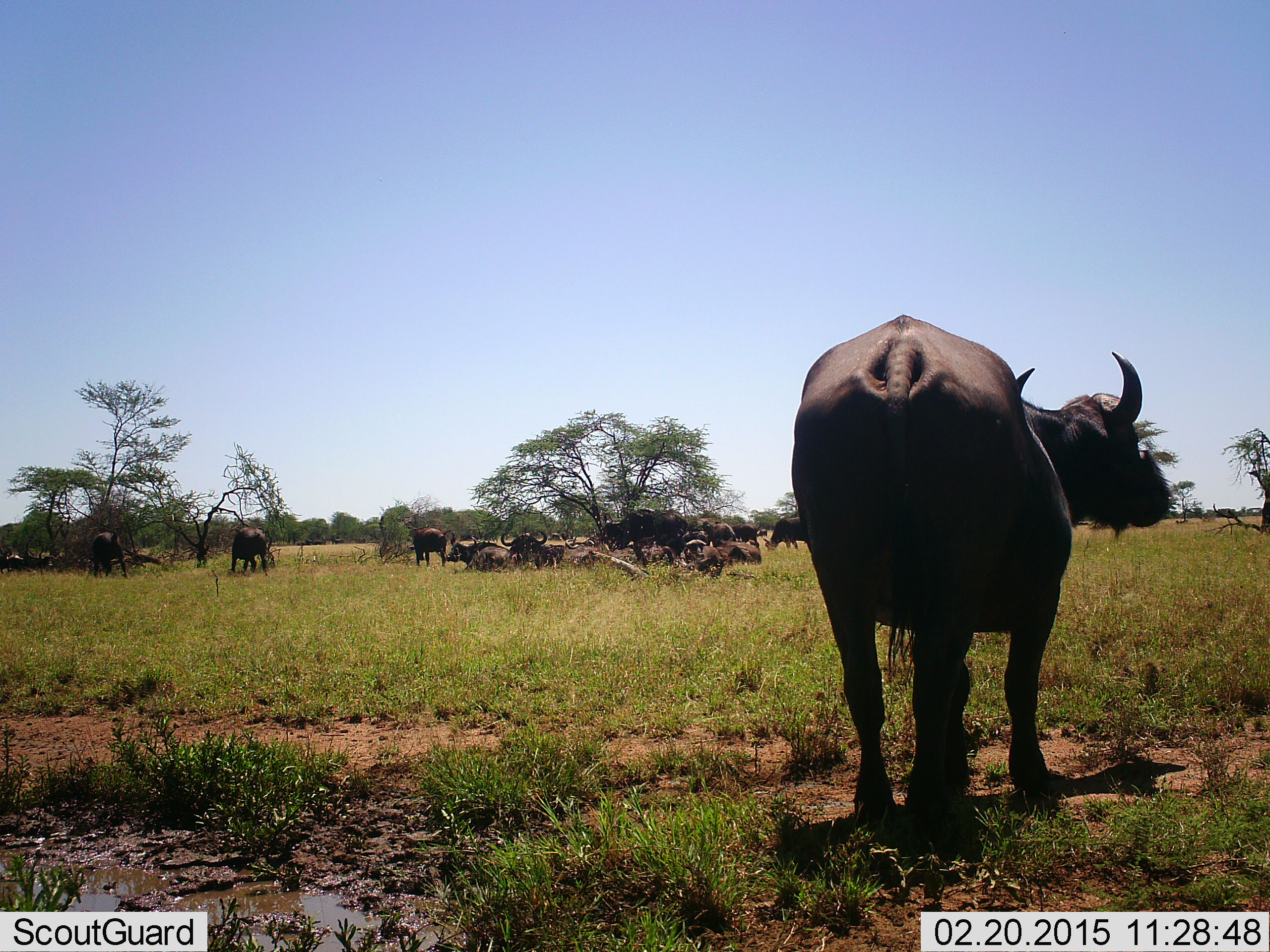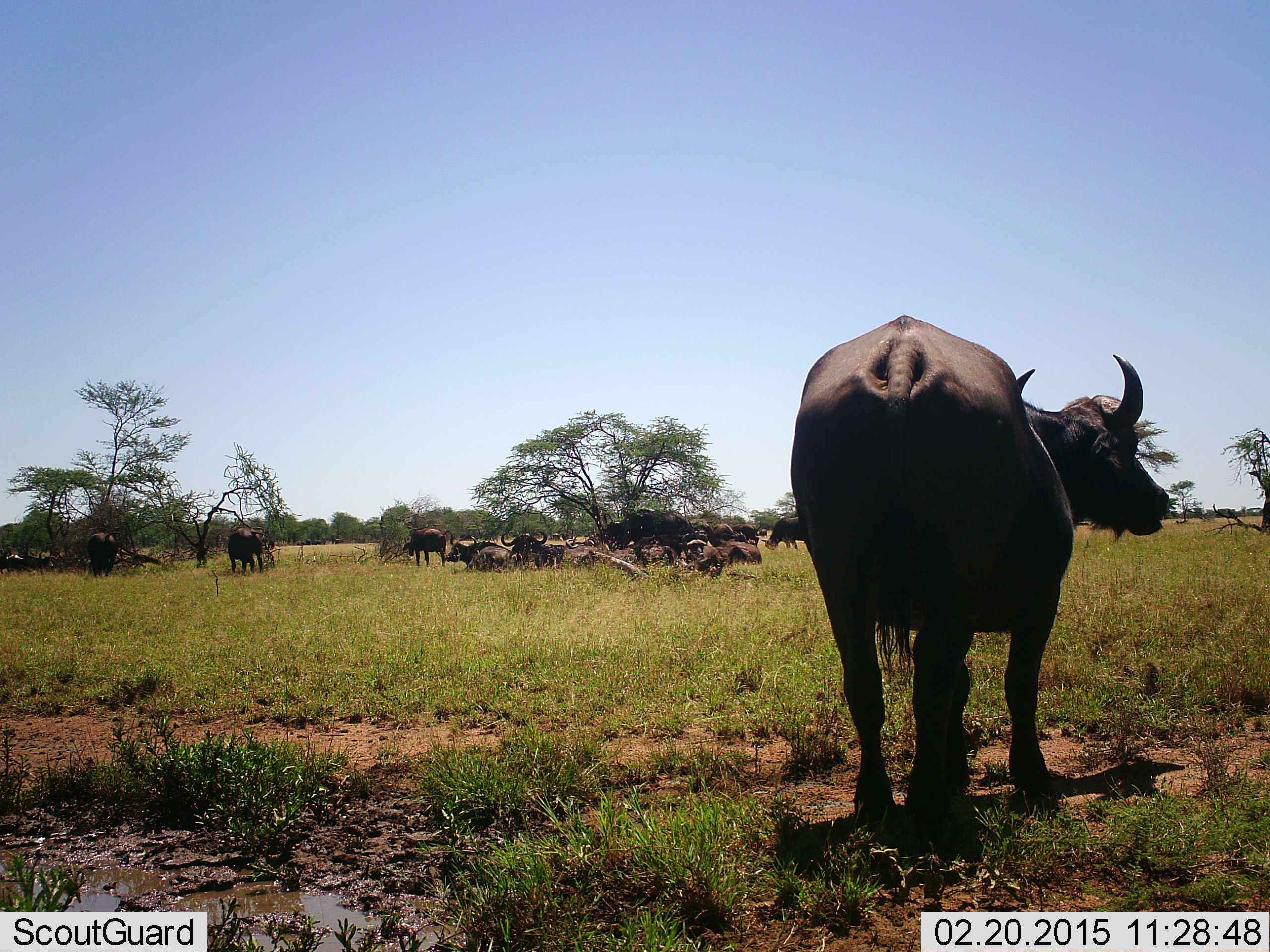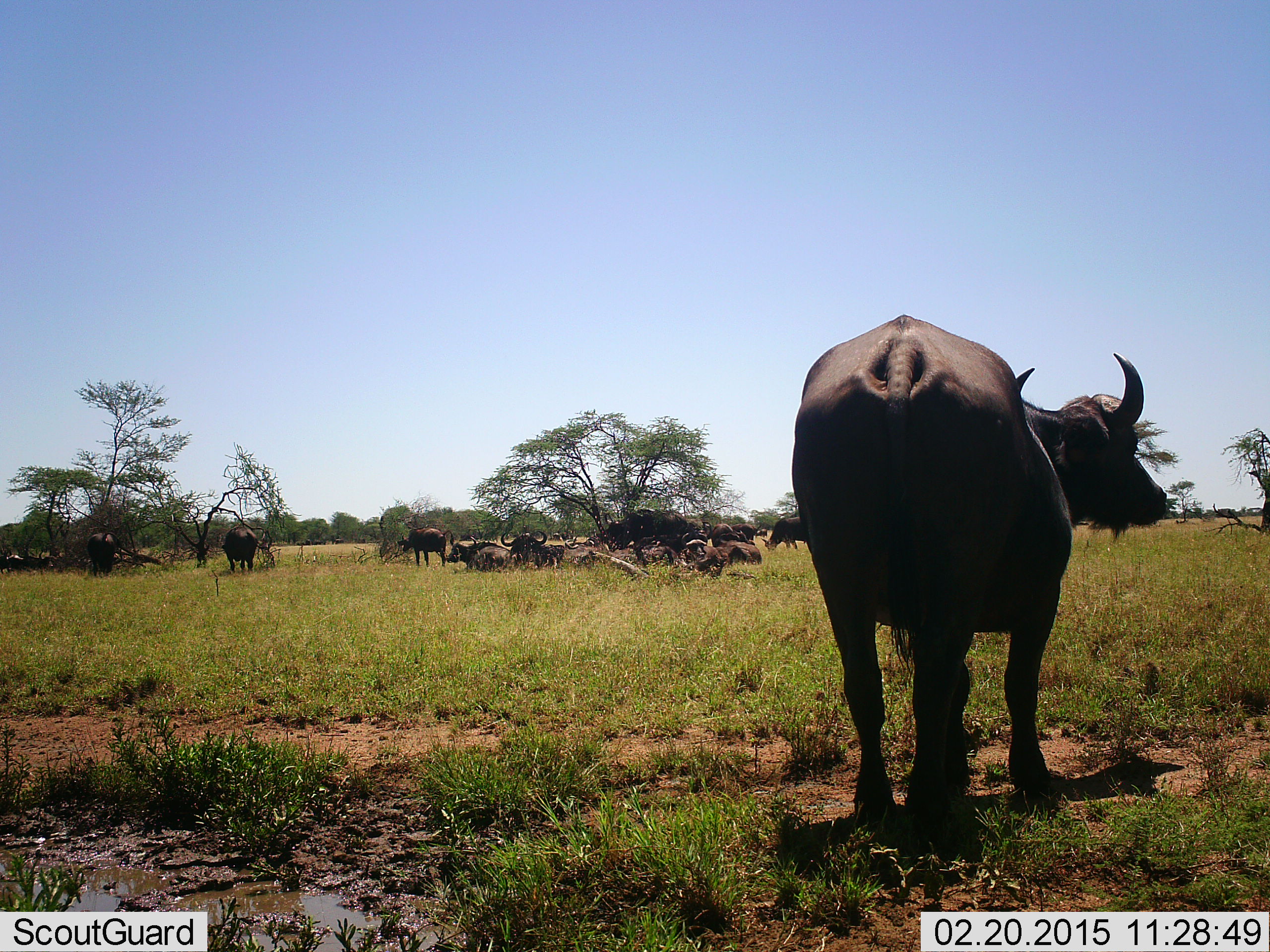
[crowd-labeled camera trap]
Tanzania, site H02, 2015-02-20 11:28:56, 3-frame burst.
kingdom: Animalia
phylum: Chordata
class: Mammalia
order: Artiodactyla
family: Bovidae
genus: Syncerus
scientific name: Syncerus caffer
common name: cape buffalo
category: buffalo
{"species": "buffalo (cape buffalo) (Syncerus caffer)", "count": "11-50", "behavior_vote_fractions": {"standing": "90%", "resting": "90%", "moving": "0%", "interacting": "10%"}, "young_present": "0%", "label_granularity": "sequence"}